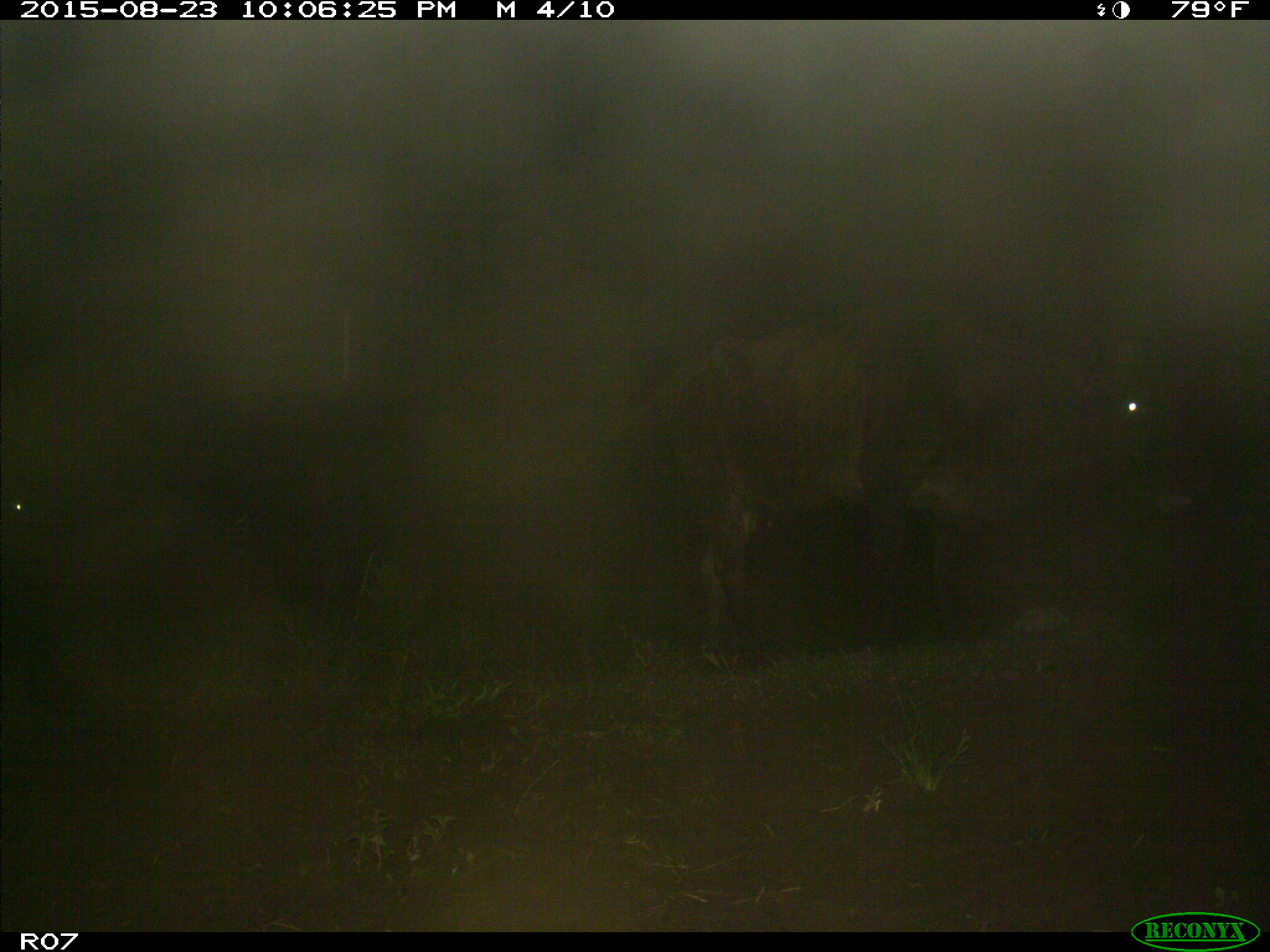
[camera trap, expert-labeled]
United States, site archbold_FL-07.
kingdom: Animalia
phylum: Chordata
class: Mammalia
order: Artiodactyla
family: Bovidae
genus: Bos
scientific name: Bos taurus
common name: domestic cow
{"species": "Bos taurus (domestic cow)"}